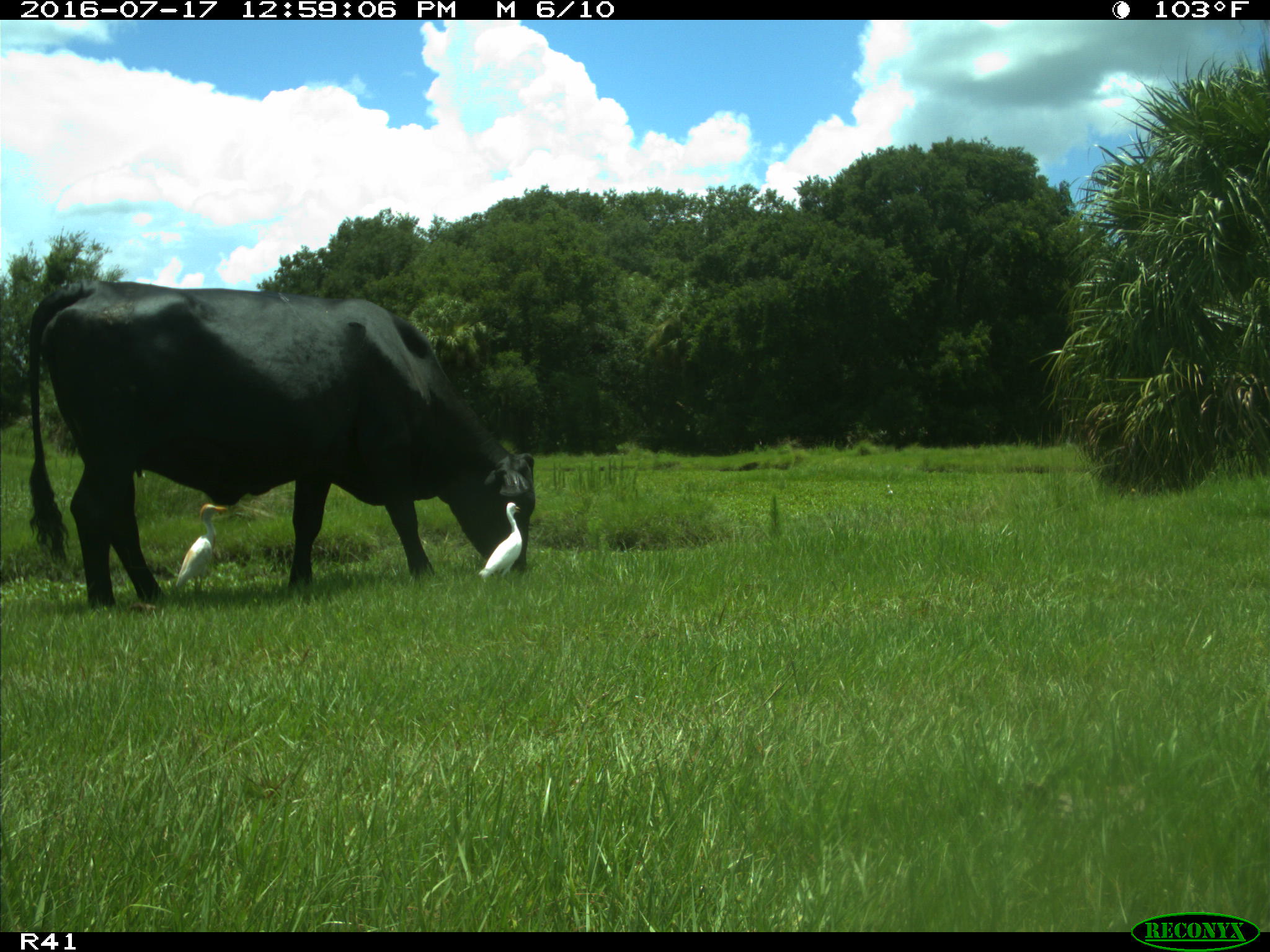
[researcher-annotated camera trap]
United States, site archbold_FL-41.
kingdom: Animalia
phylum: Chordata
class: Mammalia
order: Artiodactyla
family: Bovidae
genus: Bos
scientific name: Bos taurus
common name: domestic cow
Bos taurus (domestic cow).